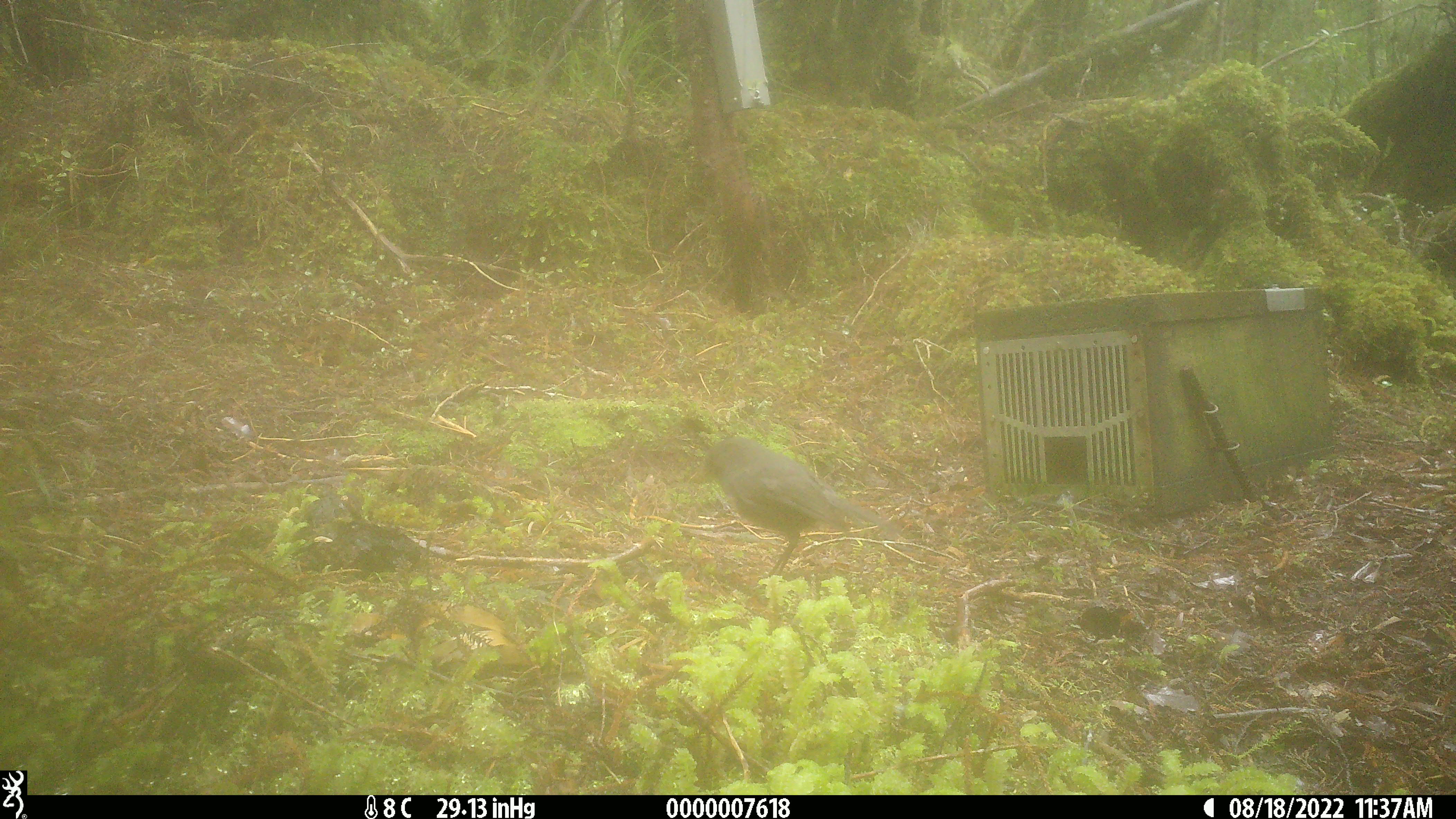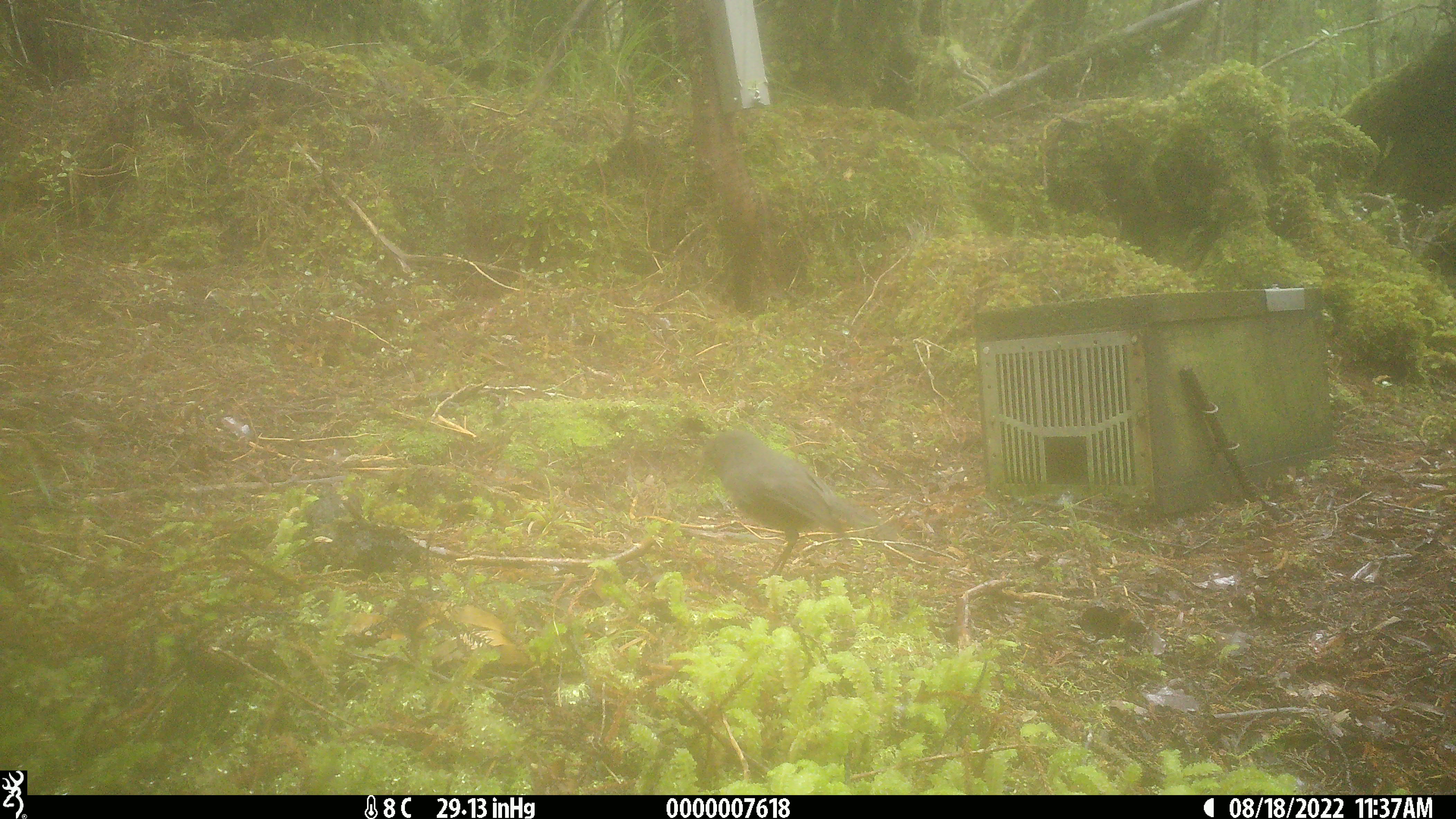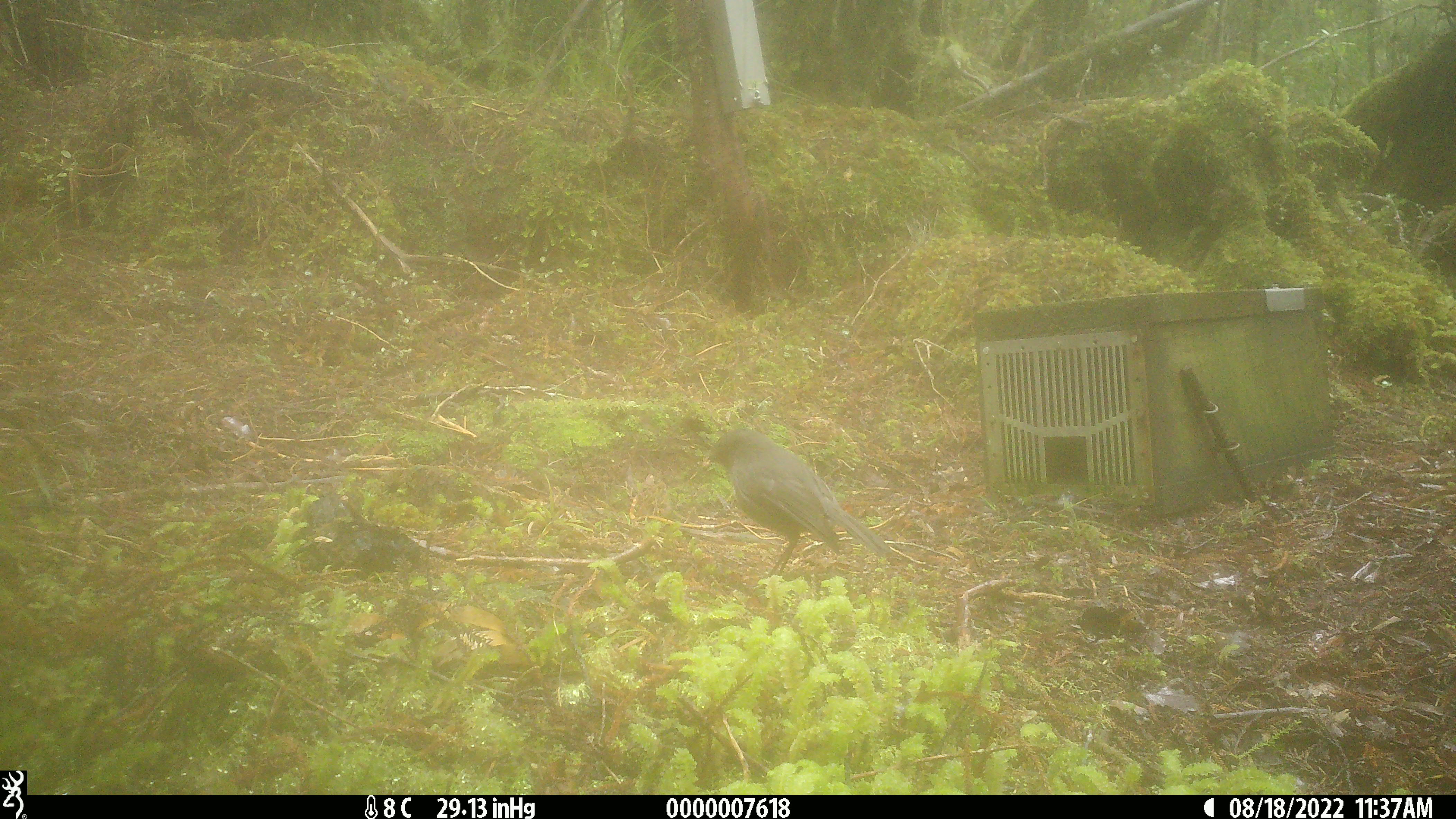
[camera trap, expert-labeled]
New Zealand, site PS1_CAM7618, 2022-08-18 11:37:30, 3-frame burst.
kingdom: Animalia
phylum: Chordata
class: Aves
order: Passeriformes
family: Petroicidae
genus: Petroica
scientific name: Petroica australis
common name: new zealand robin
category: robin